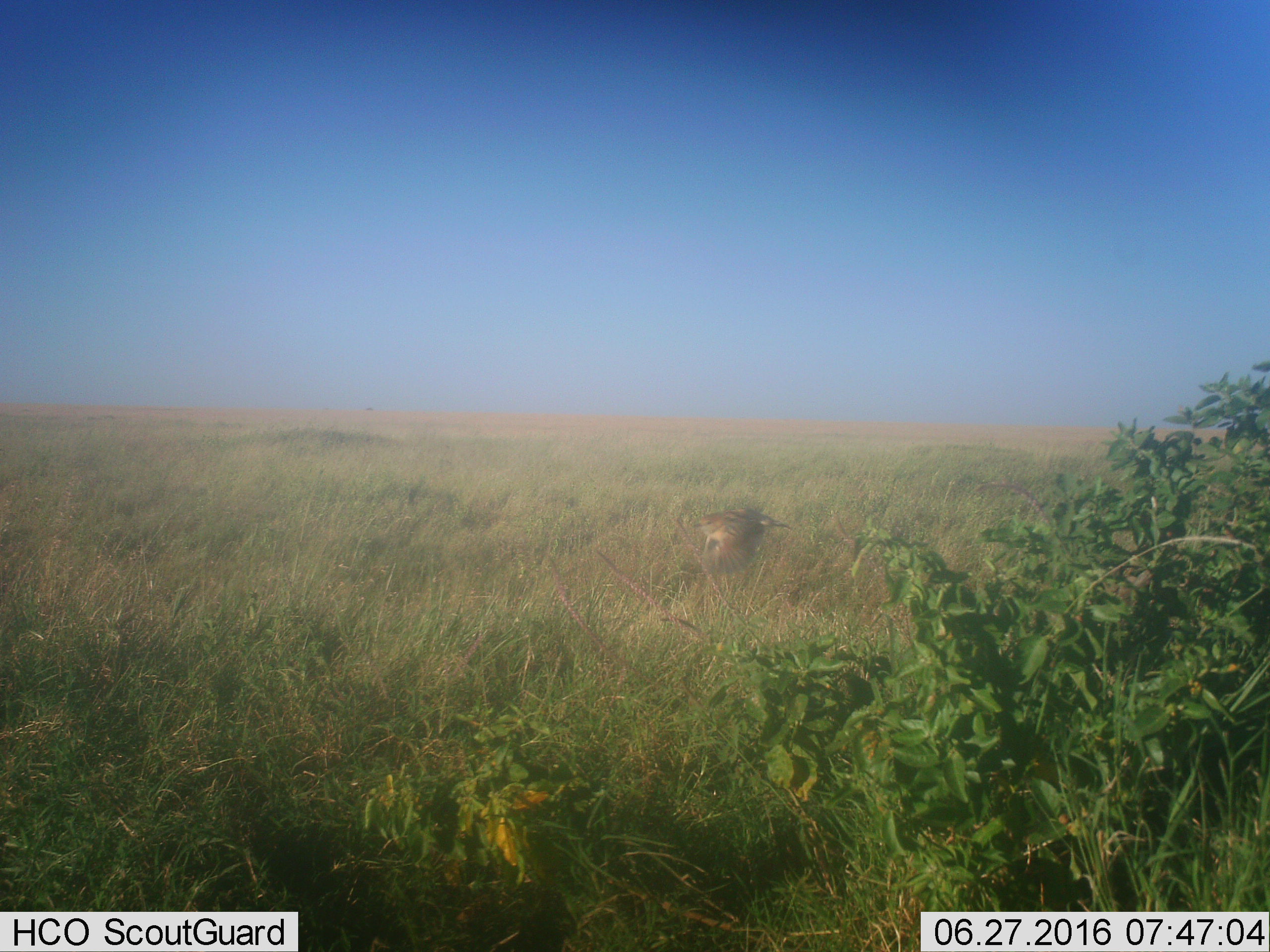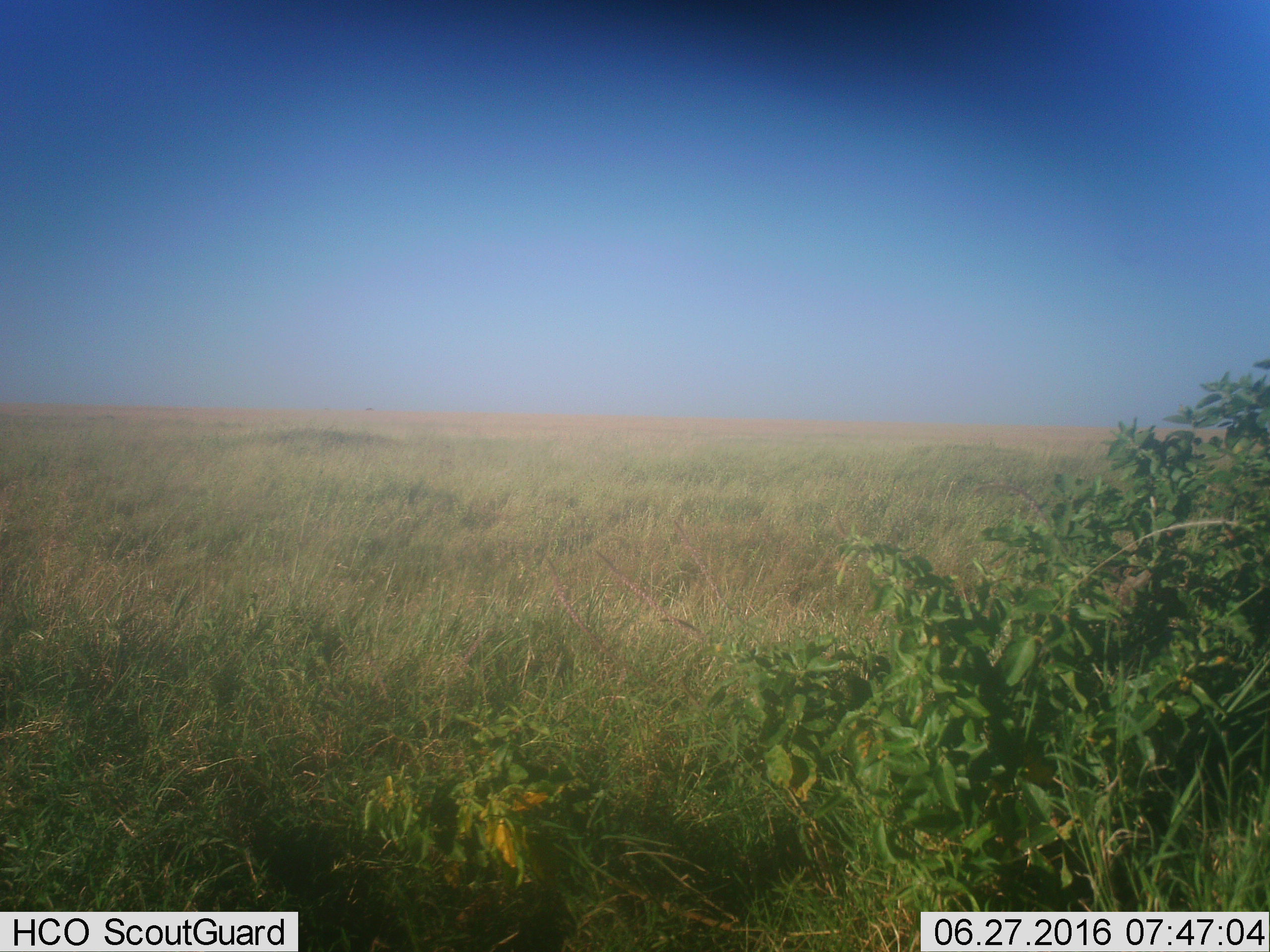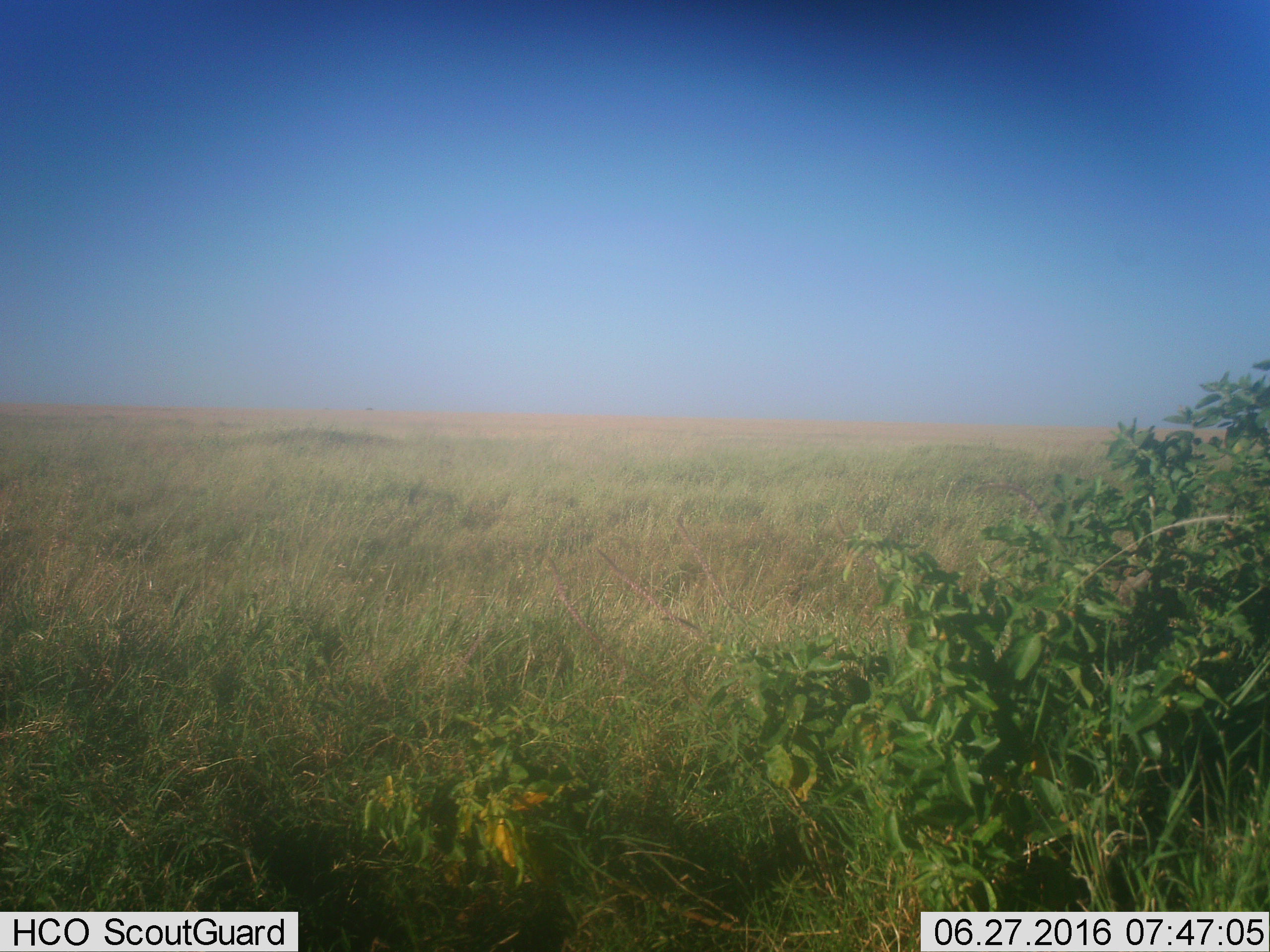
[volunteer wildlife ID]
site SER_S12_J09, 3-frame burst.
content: unidentified animal